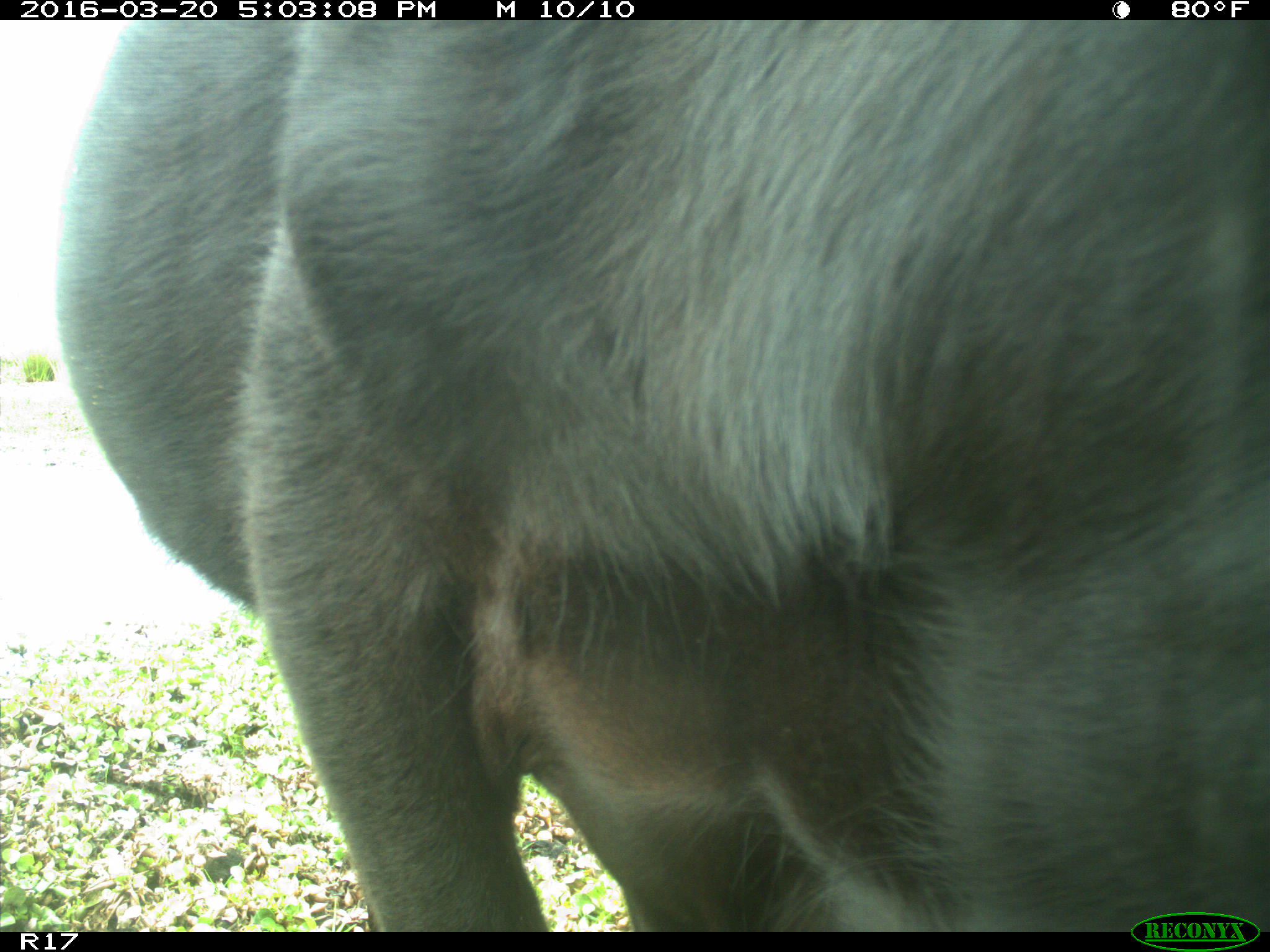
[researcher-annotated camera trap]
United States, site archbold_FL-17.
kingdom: Animalia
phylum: Chordata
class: Mammalia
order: Artiodactyla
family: Bovidae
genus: Bos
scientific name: Bos taurus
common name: domestic cow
Bos taurus (domestic cow).